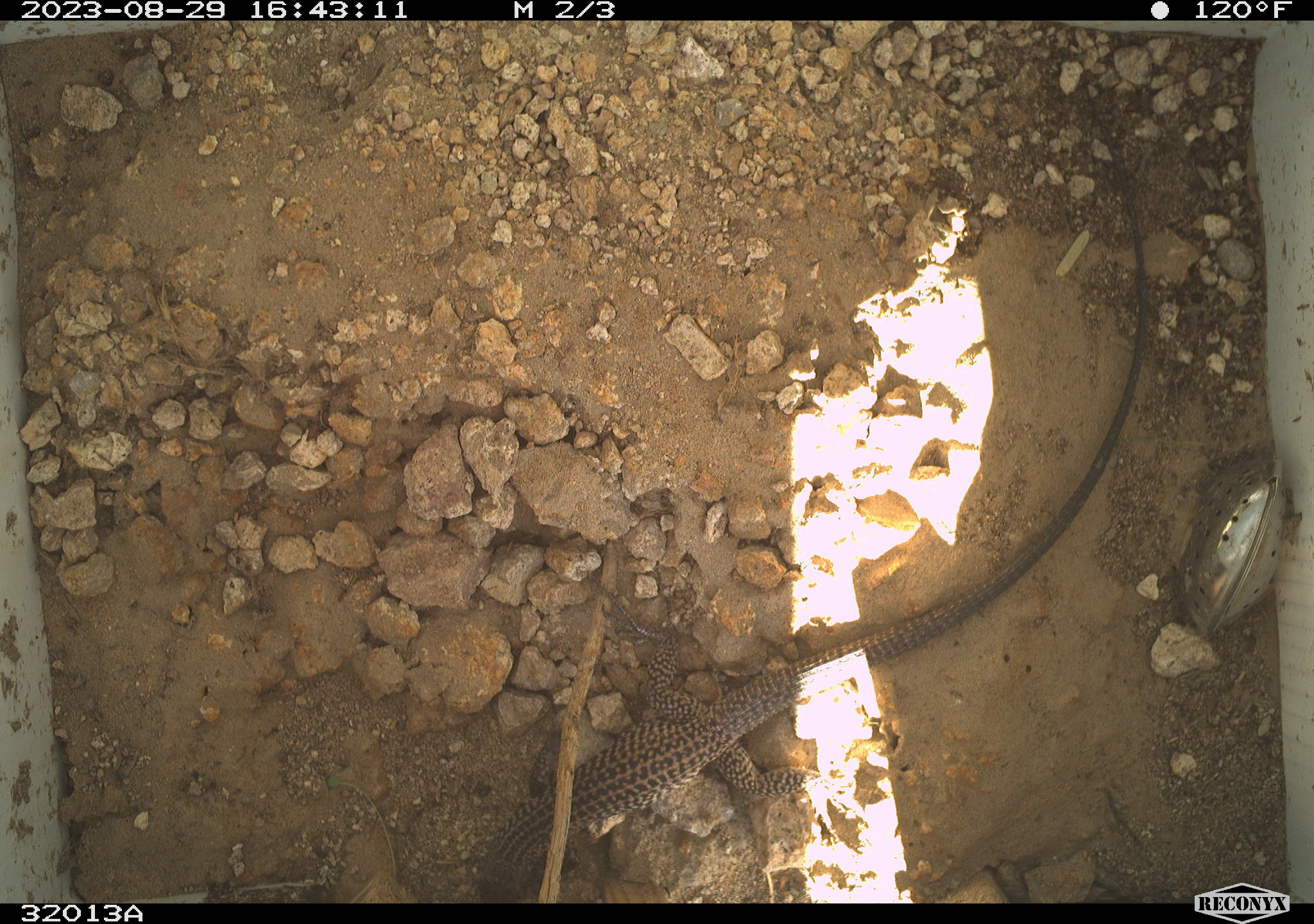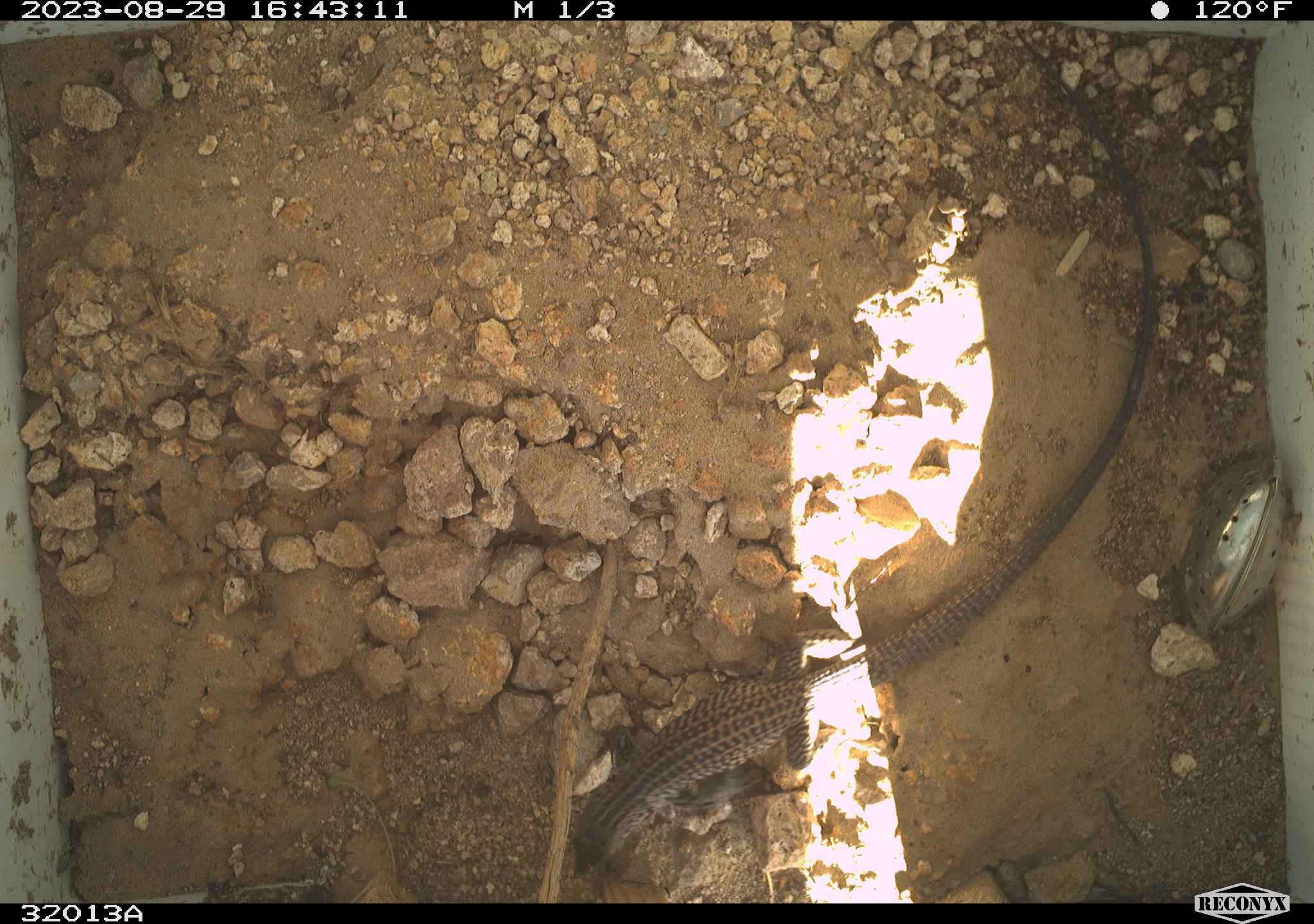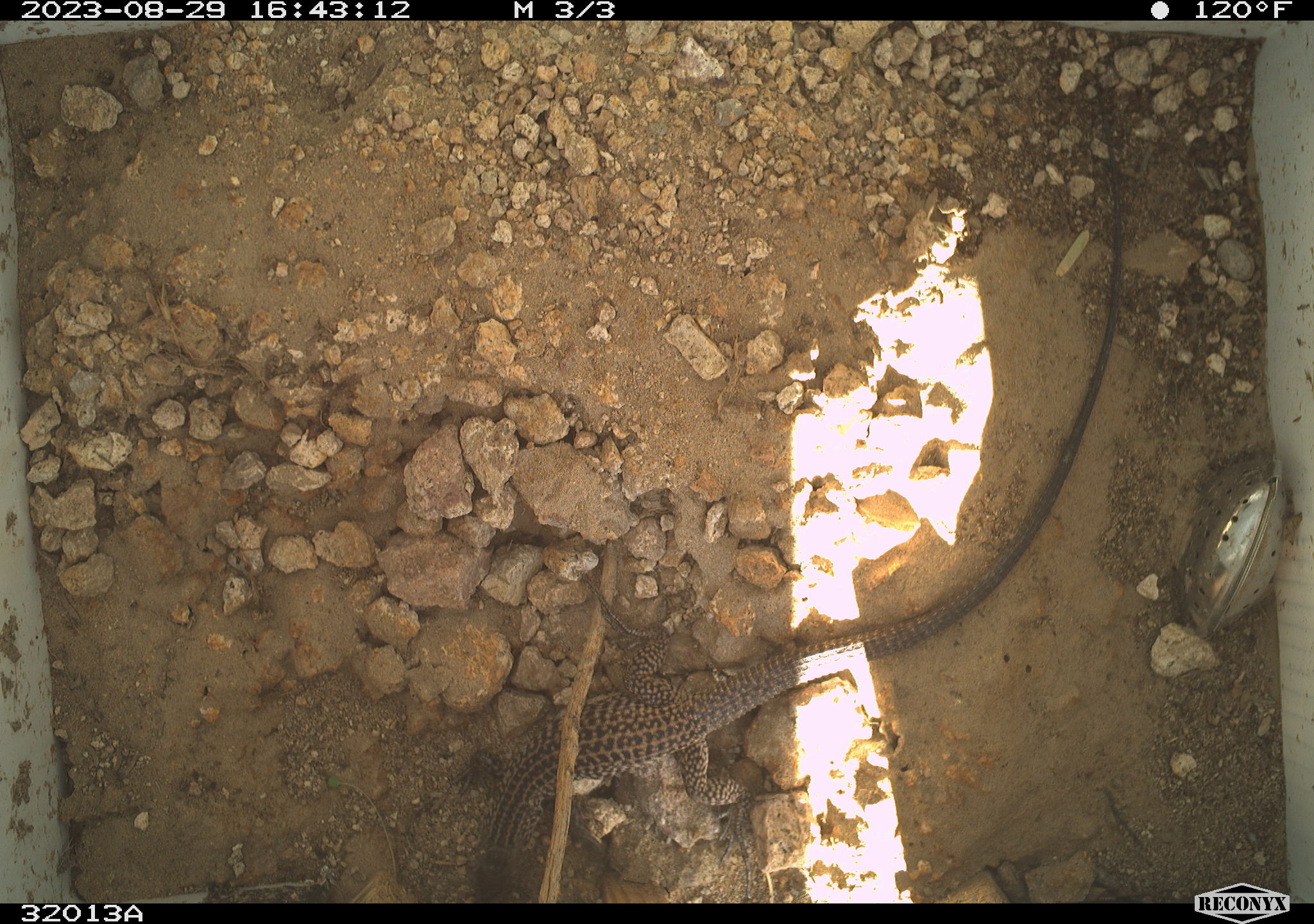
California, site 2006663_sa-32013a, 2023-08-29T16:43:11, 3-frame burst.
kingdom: Animalia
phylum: Chordata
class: Reptilia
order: Squamata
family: Teiidae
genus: Aspidoscelis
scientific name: Aspidoscelis tigris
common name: western whiptail